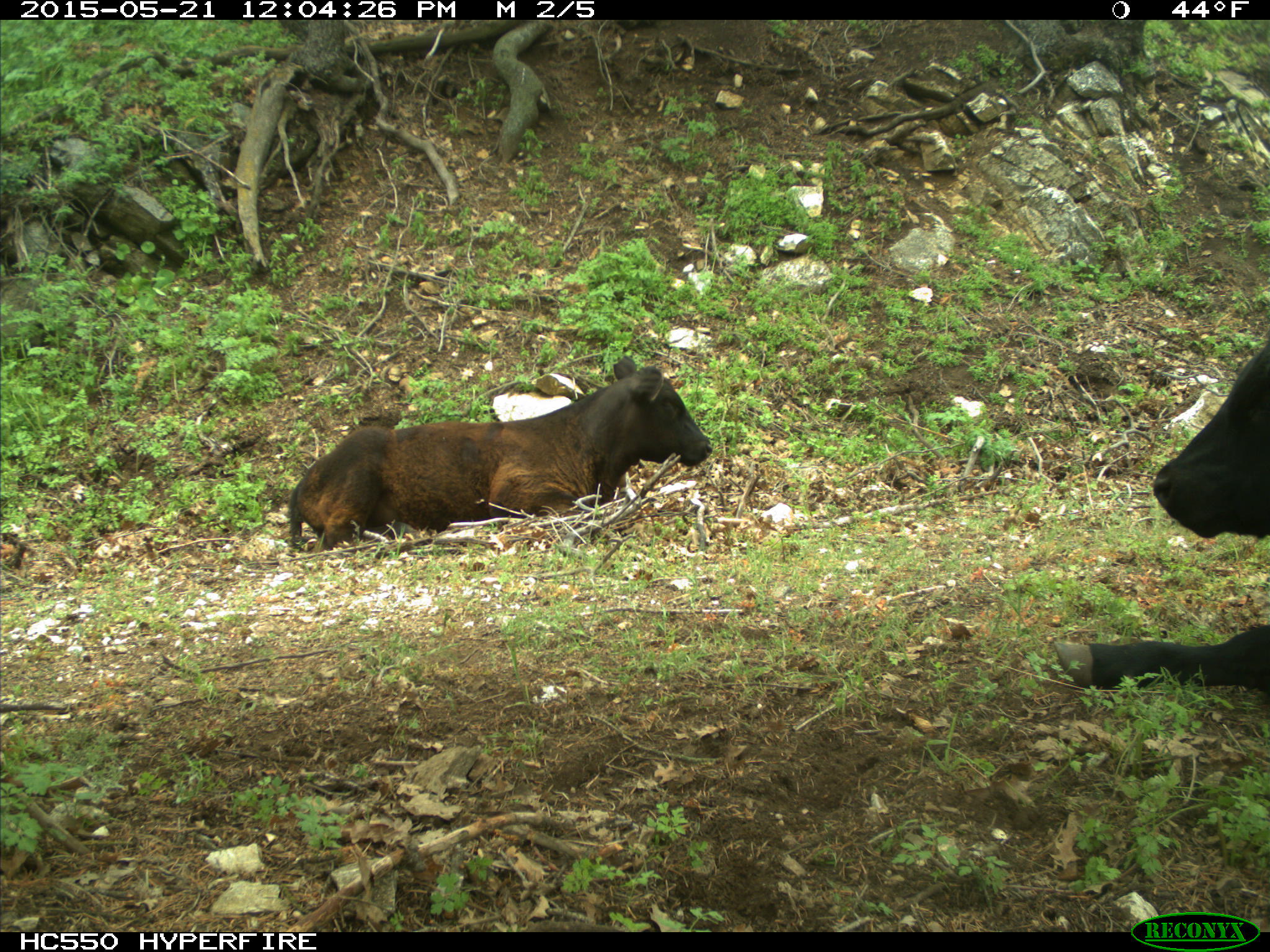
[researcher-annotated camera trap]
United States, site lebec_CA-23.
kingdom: Animalia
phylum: Chordata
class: Mammalia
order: Artiodactyla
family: Bovidae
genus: Bos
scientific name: Bos taurus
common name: domestic cow